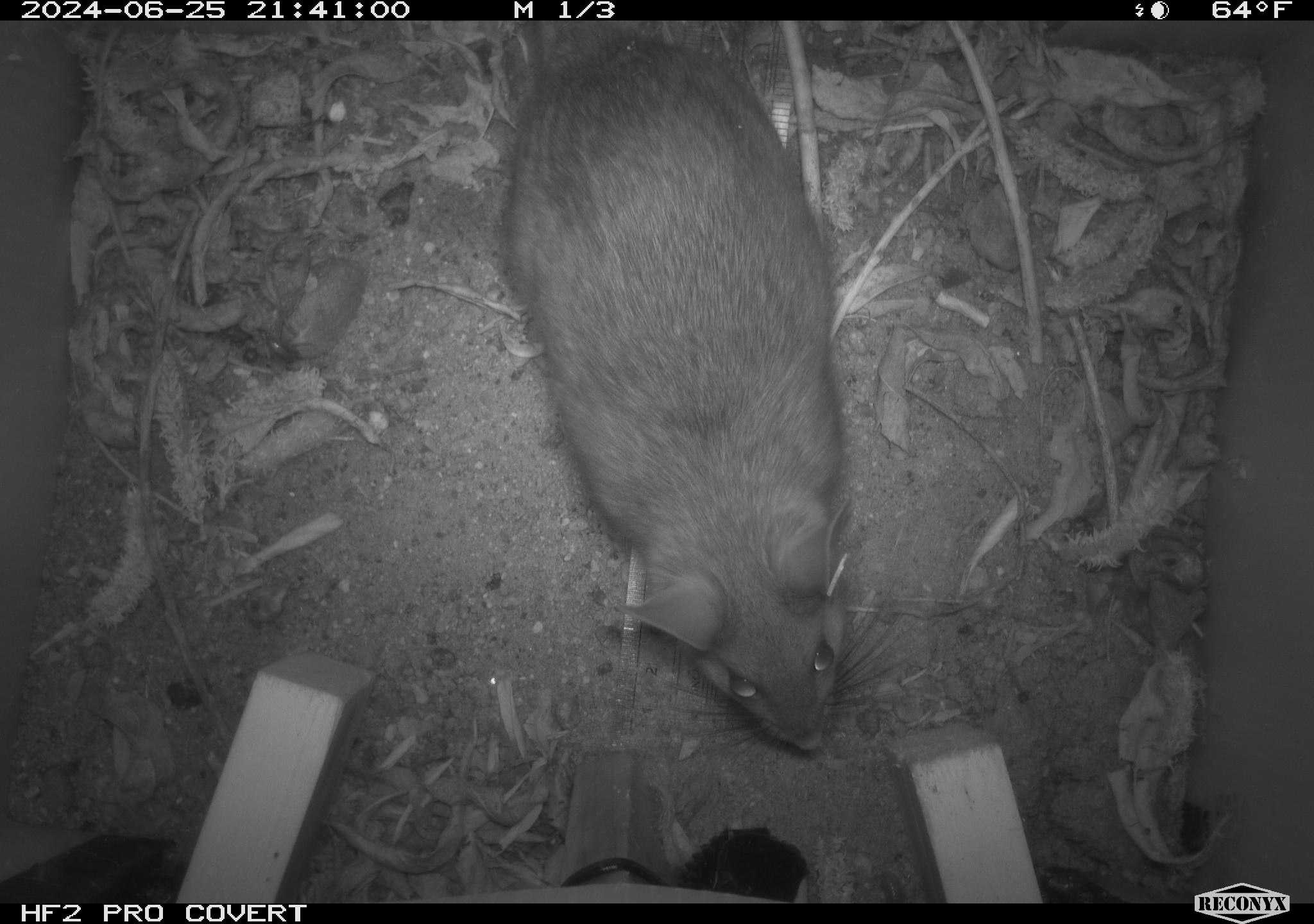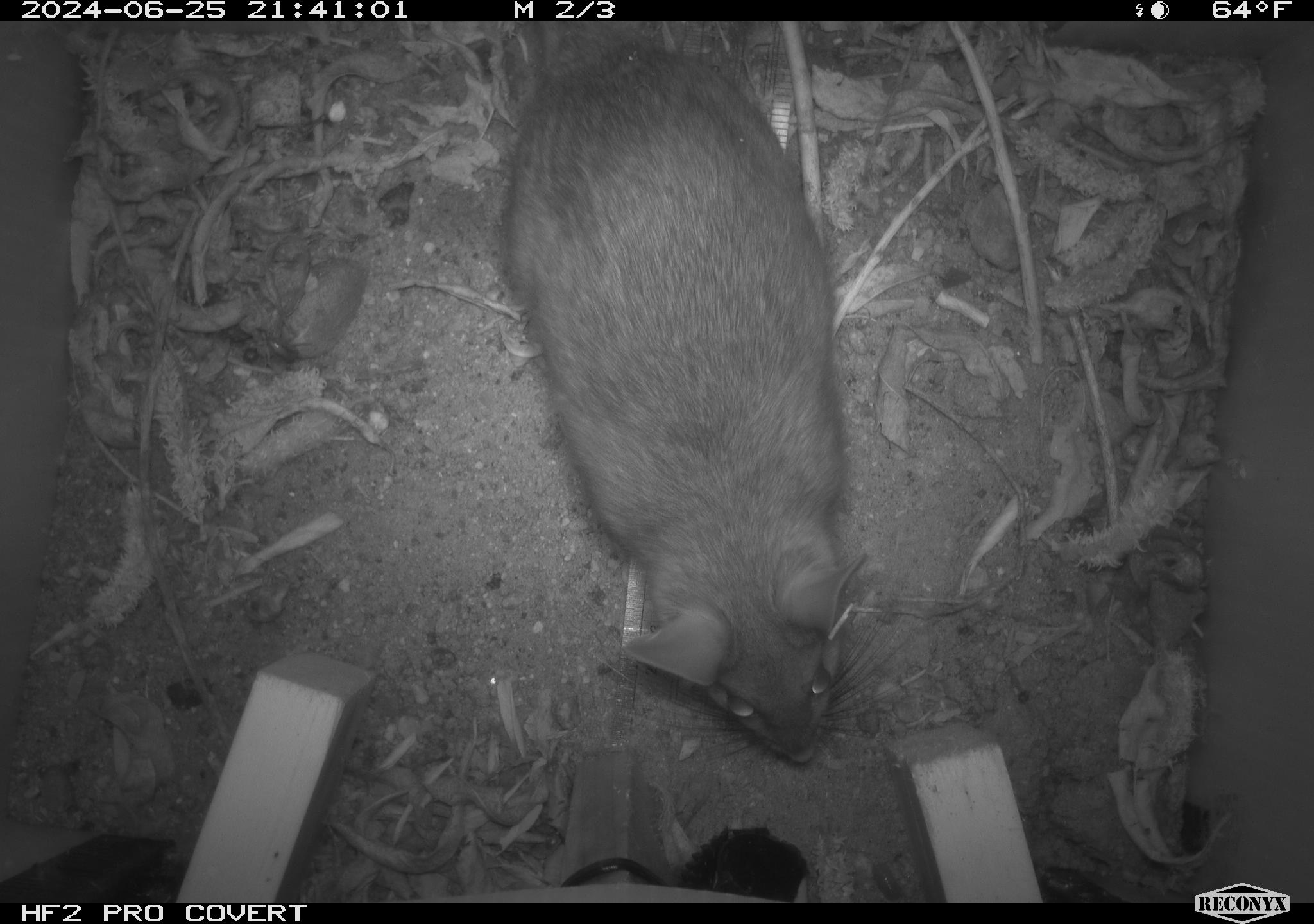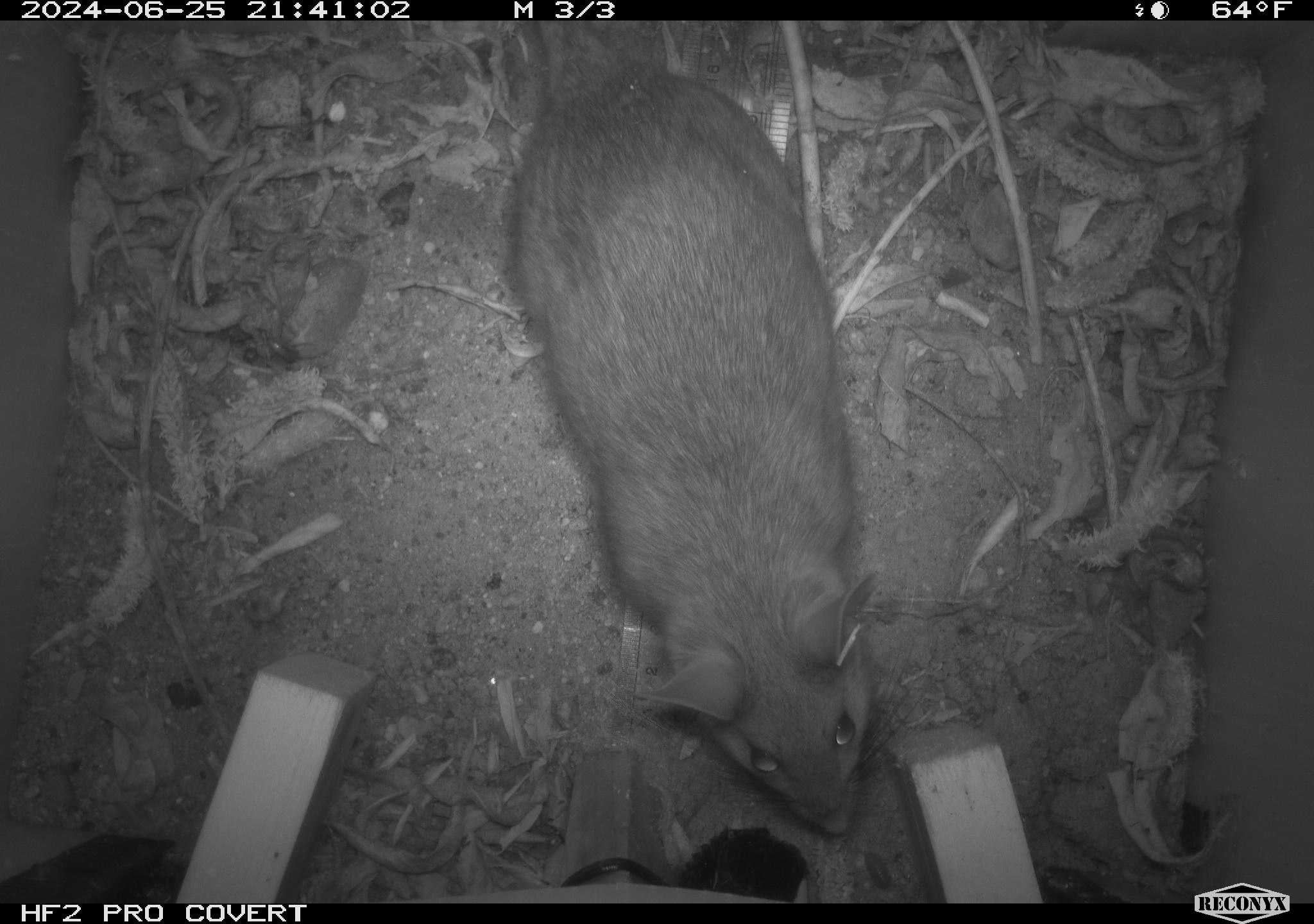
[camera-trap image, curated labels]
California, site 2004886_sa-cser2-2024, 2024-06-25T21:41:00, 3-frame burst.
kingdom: Animalia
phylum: Chordata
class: Mammalia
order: Rodentia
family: Muridae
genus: Rattus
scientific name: Rattus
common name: rat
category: rattus species